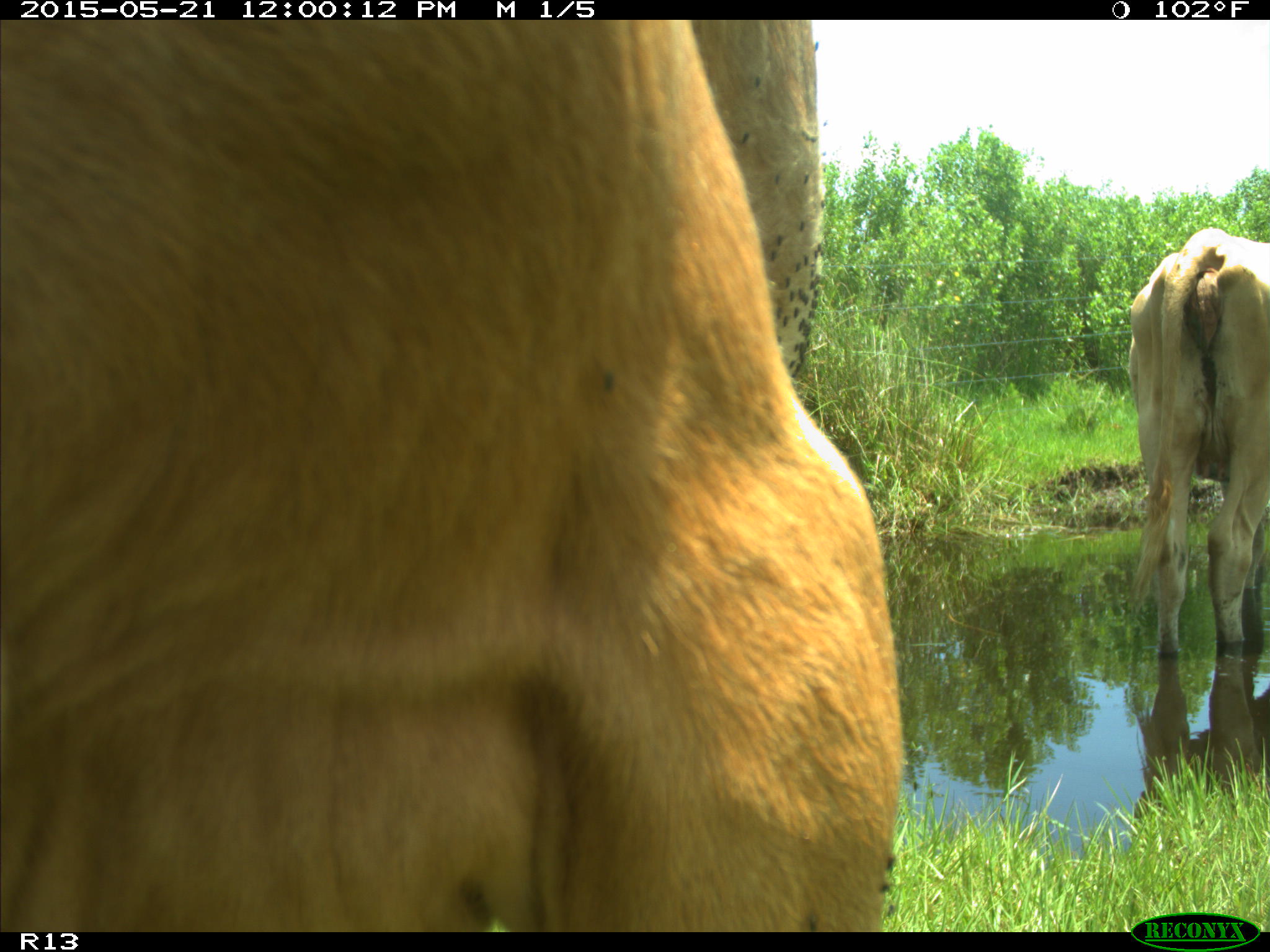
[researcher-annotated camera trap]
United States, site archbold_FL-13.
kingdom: Animalia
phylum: Chordata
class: Mammalia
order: Artiodactyla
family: Bovidae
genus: Bos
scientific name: Bos taurus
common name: domestic cow